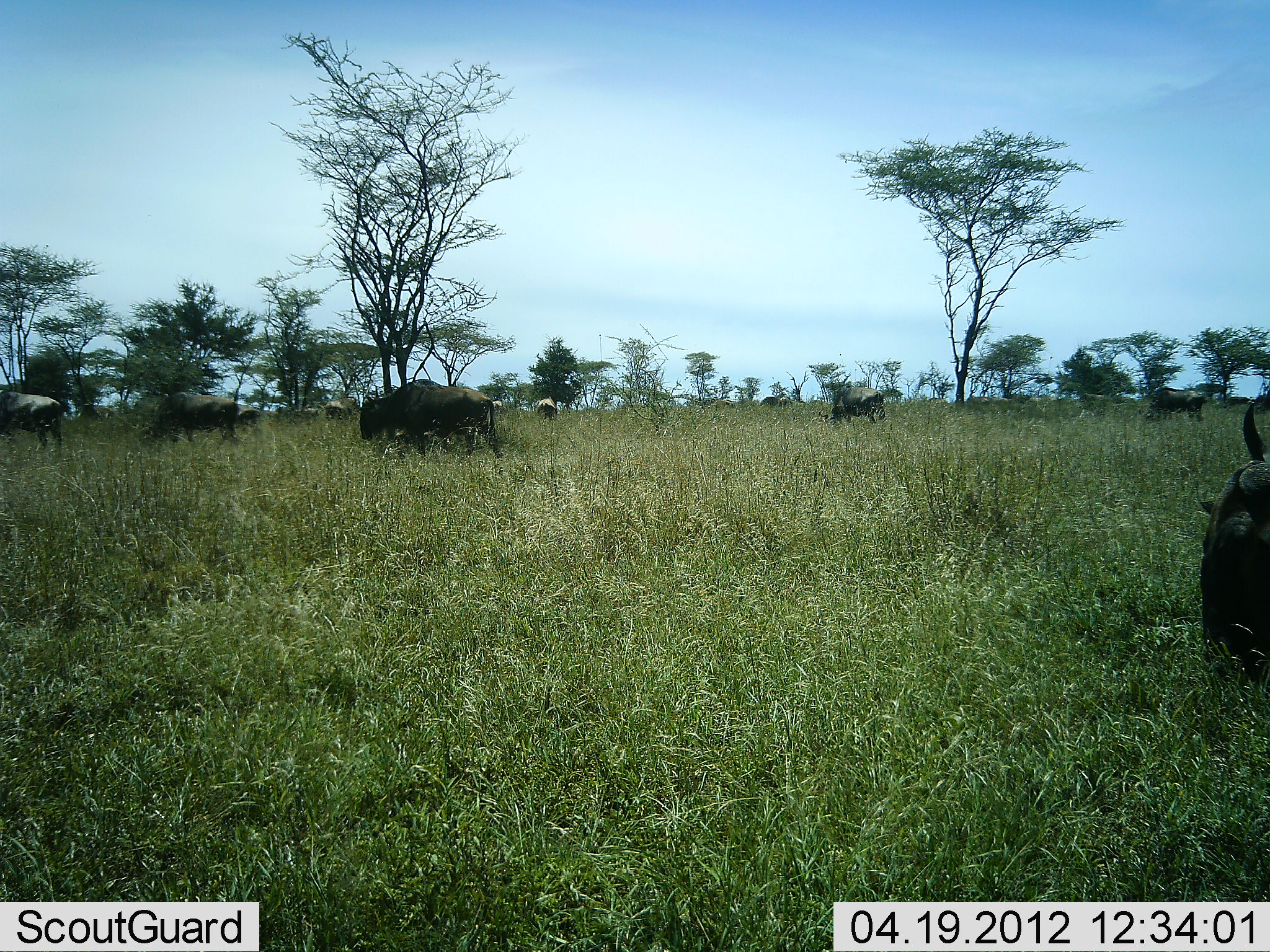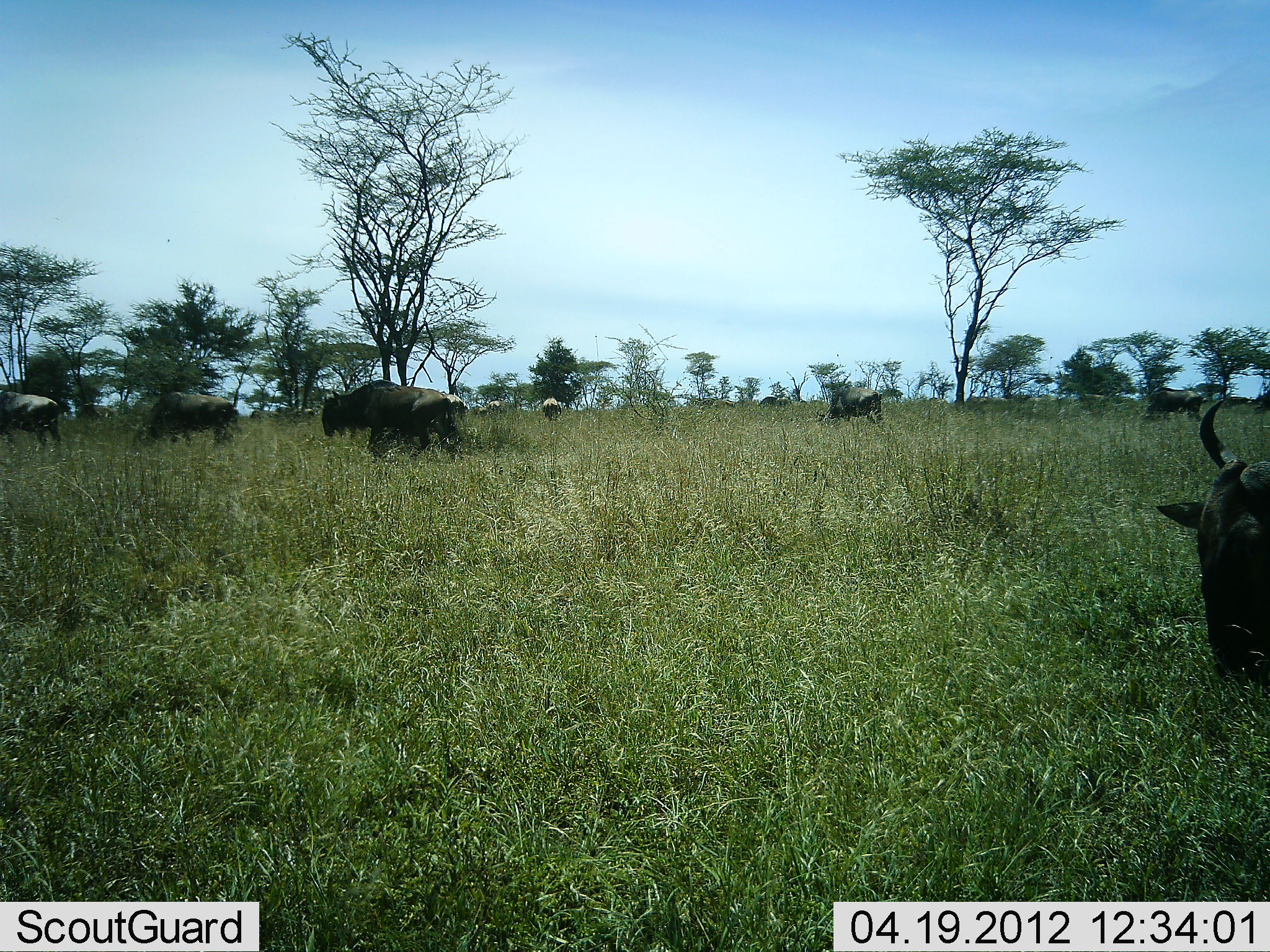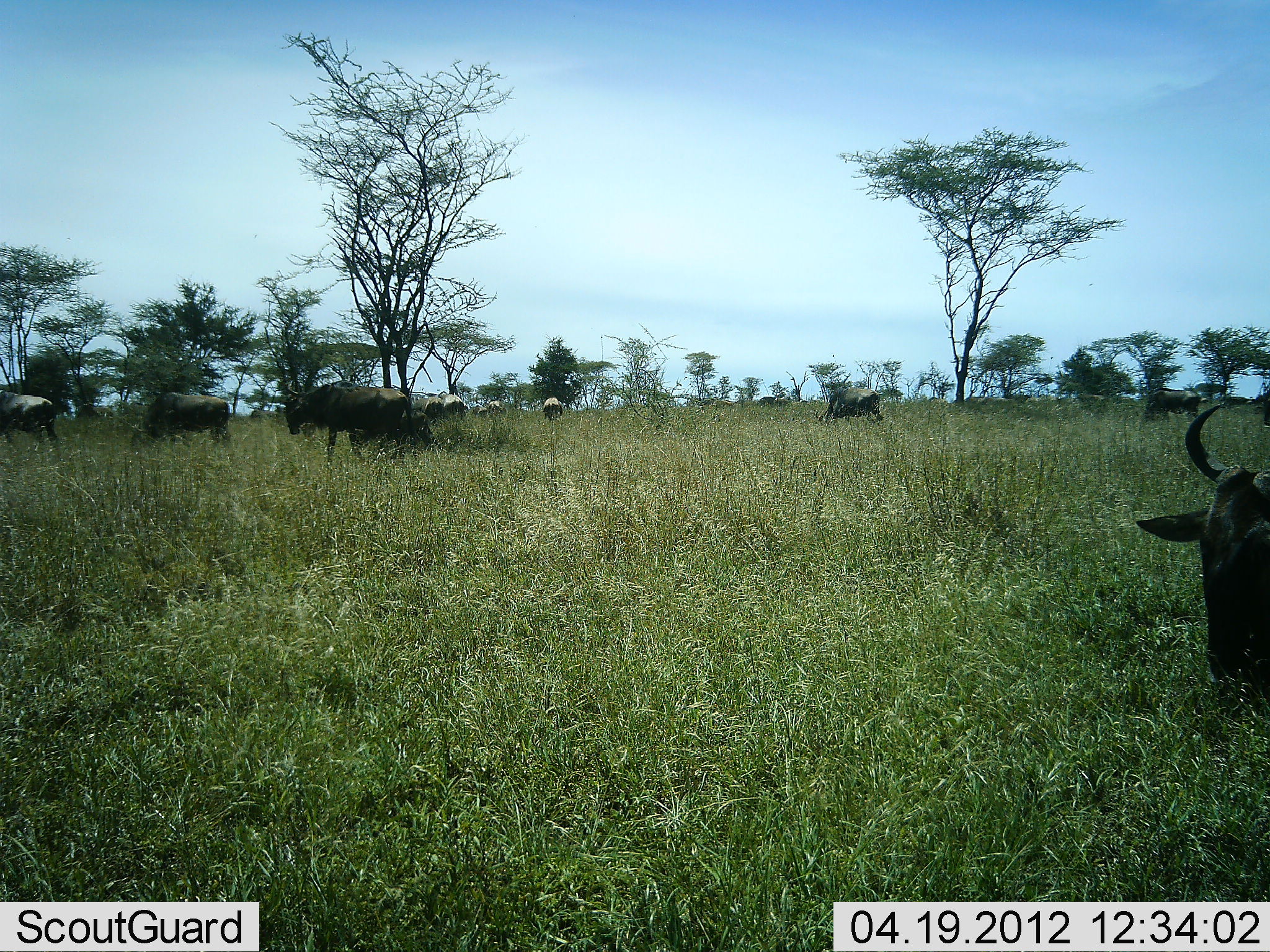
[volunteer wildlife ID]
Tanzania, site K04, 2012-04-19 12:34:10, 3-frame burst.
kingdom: Animalia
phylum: Chordata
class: Mammalia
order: Artiodactyla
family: Bovidae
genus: Connochaetes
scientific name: Connochaetes taurinus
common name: blue wildebeest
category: wildebeest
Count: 8.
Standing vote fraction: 35%.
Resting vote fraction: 0%.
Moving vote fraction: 65%.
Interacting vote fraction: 0%.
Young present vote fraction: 5%.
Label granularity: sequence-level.